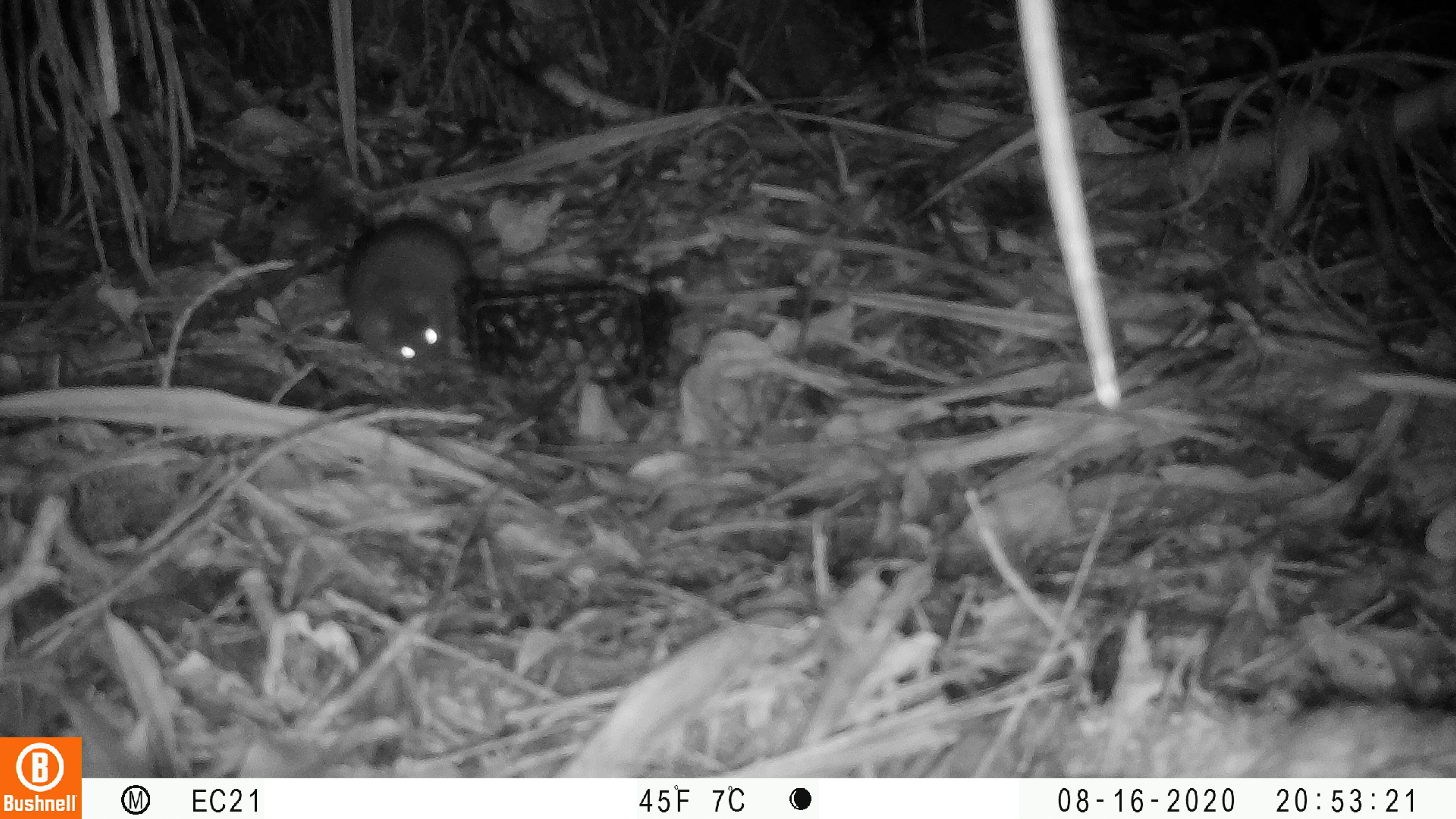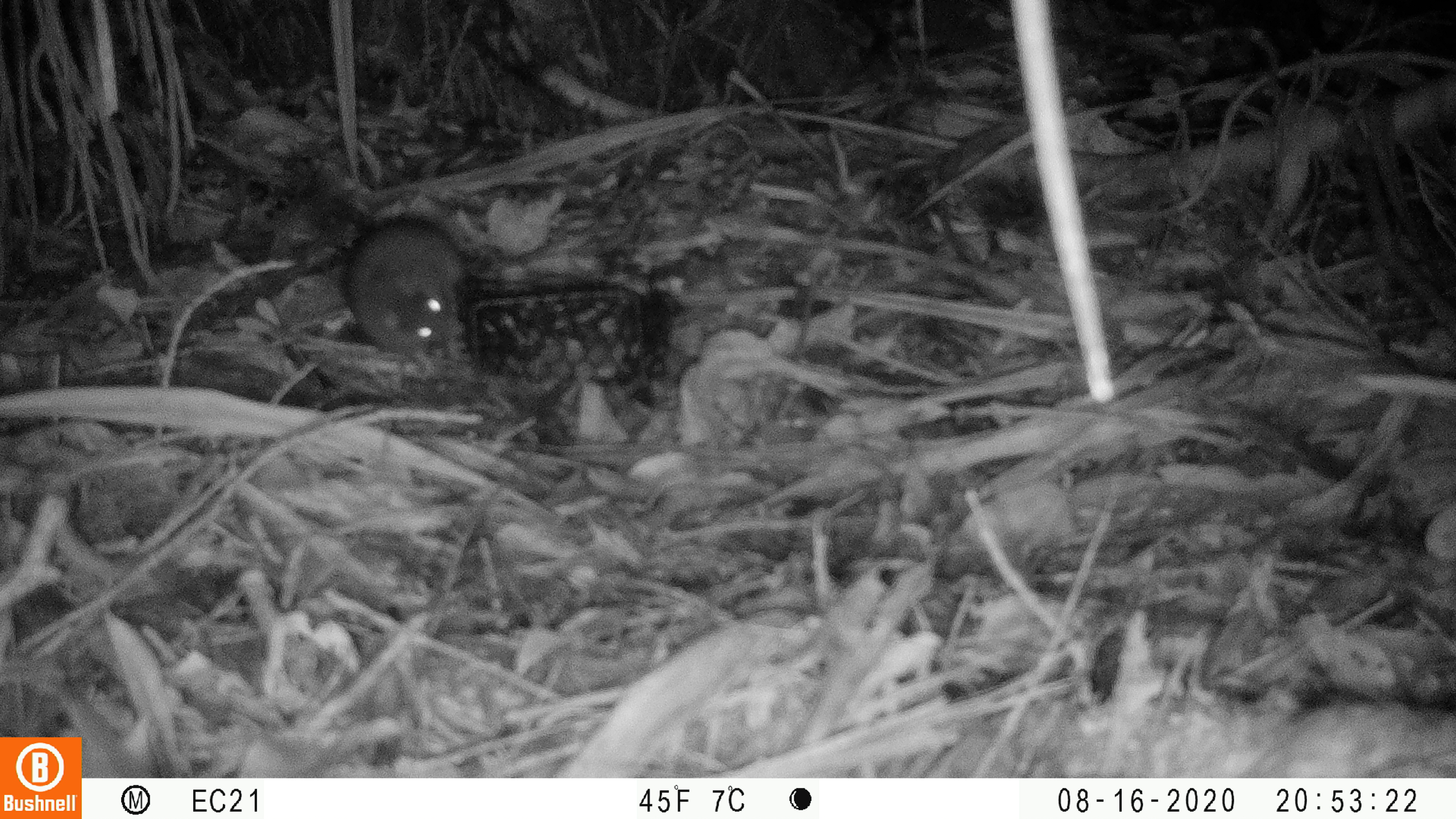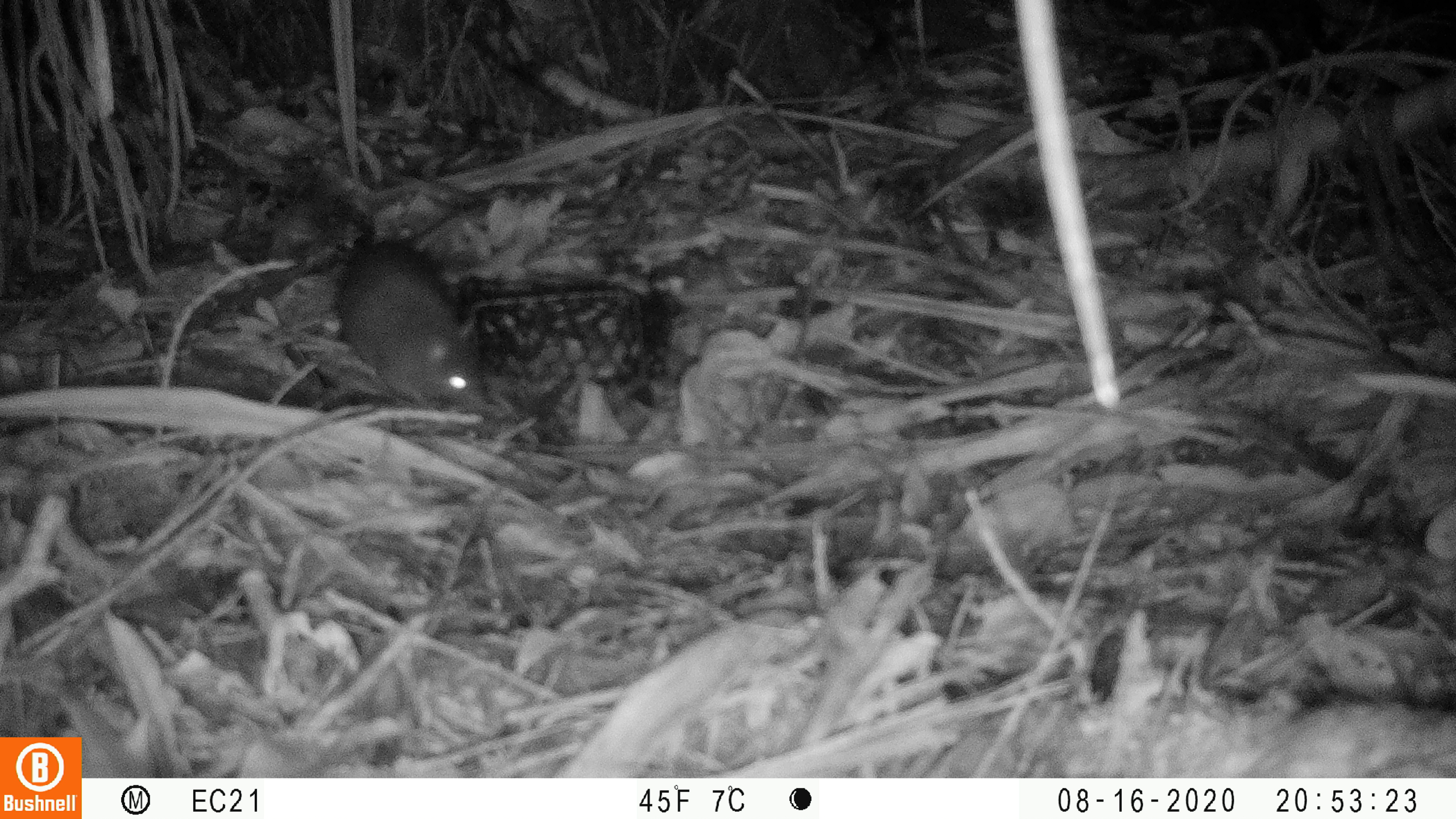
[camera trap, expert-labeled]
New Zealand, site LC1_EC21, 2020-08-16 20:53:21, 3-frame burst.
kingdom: Animalia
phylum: Chordata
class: Mammalia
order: Rodentia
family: Muridae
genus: Rattus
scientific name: Rattus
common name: rat